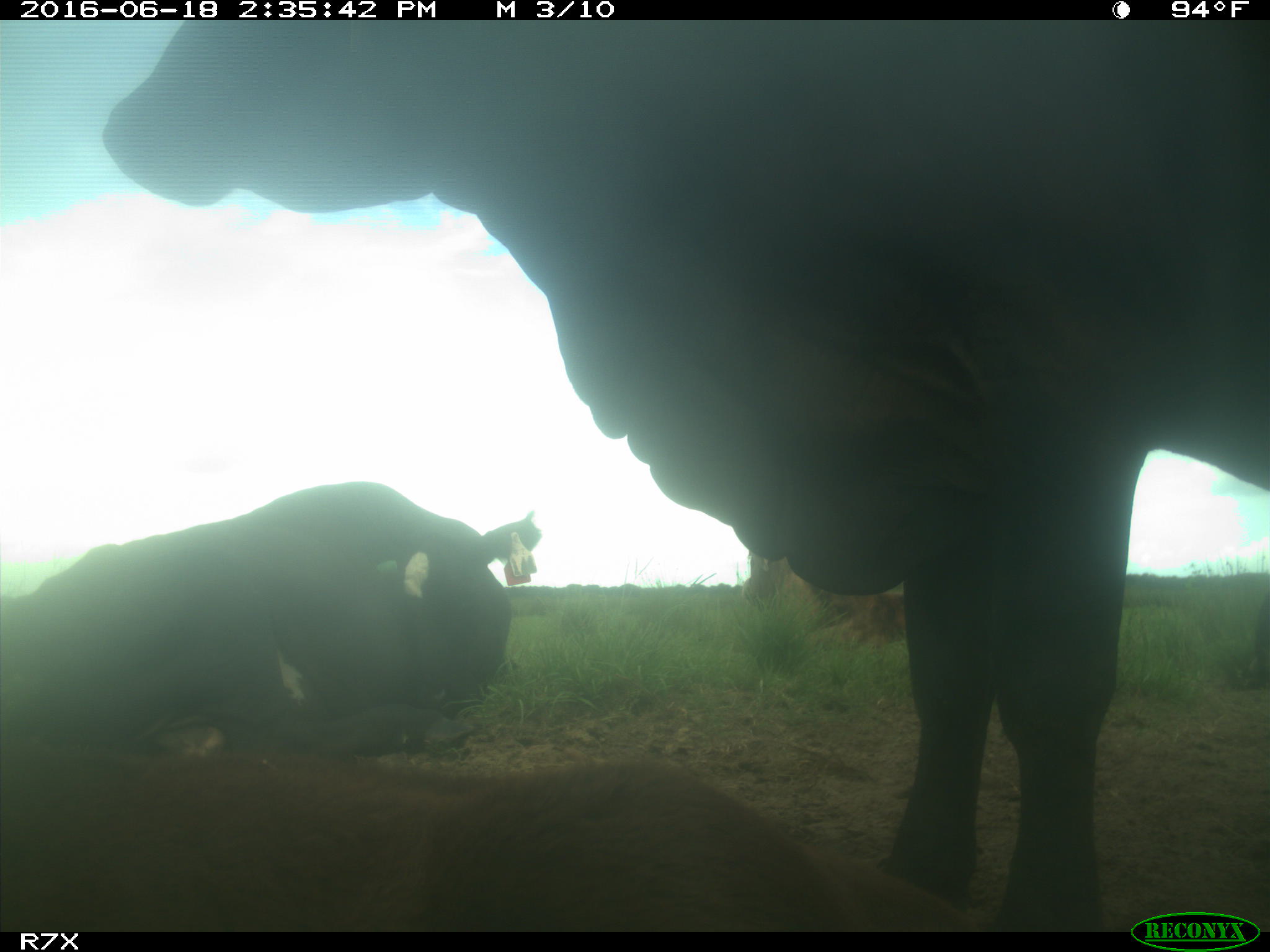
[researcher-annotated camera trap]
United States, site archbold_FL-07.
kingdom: Animalia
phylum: Chordata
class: Mammalia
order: Artiodactyla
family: Bovidae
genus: Bos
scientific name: Bos taurus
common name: domestic cow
Bos taurus (domestic cow).